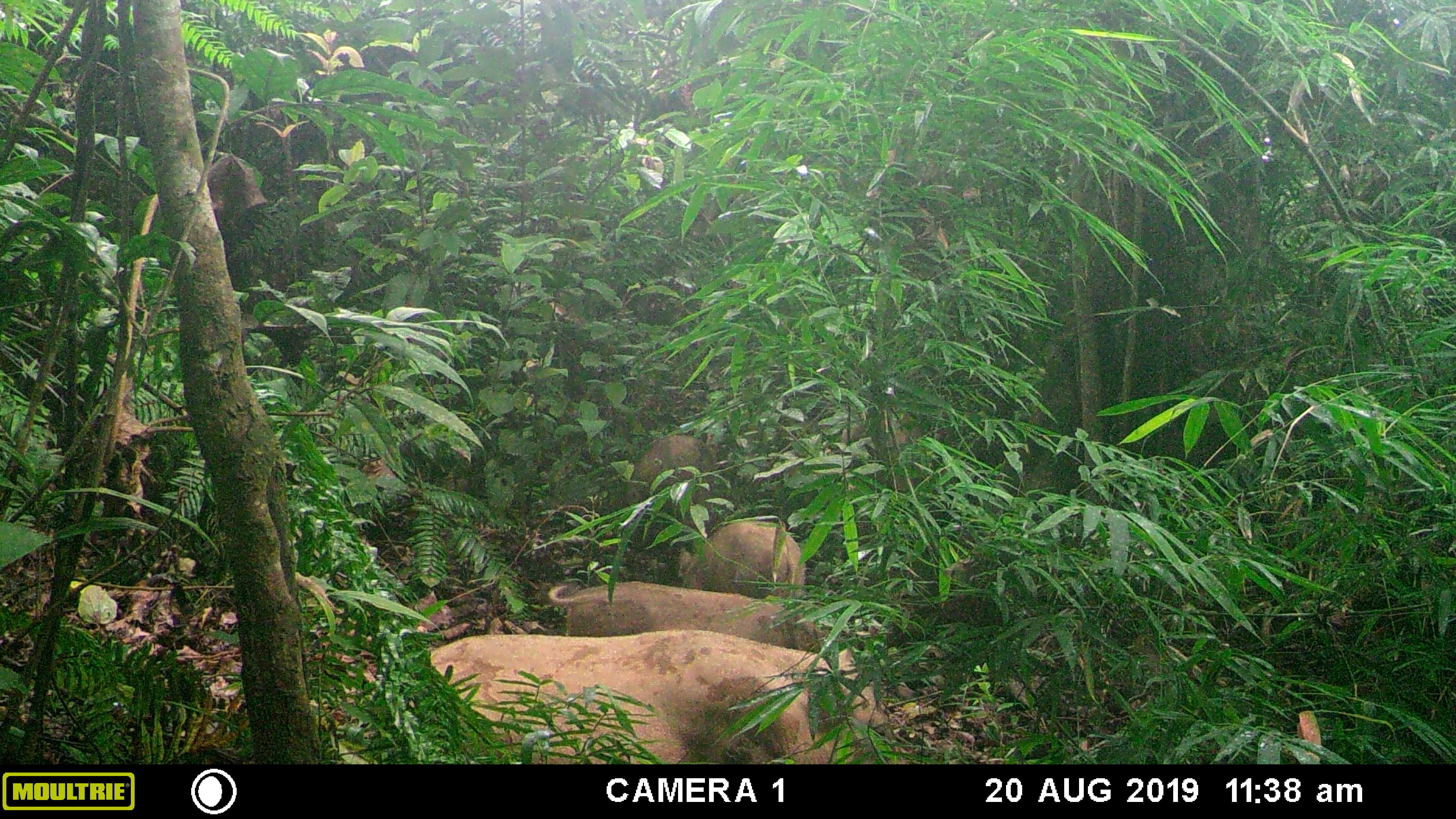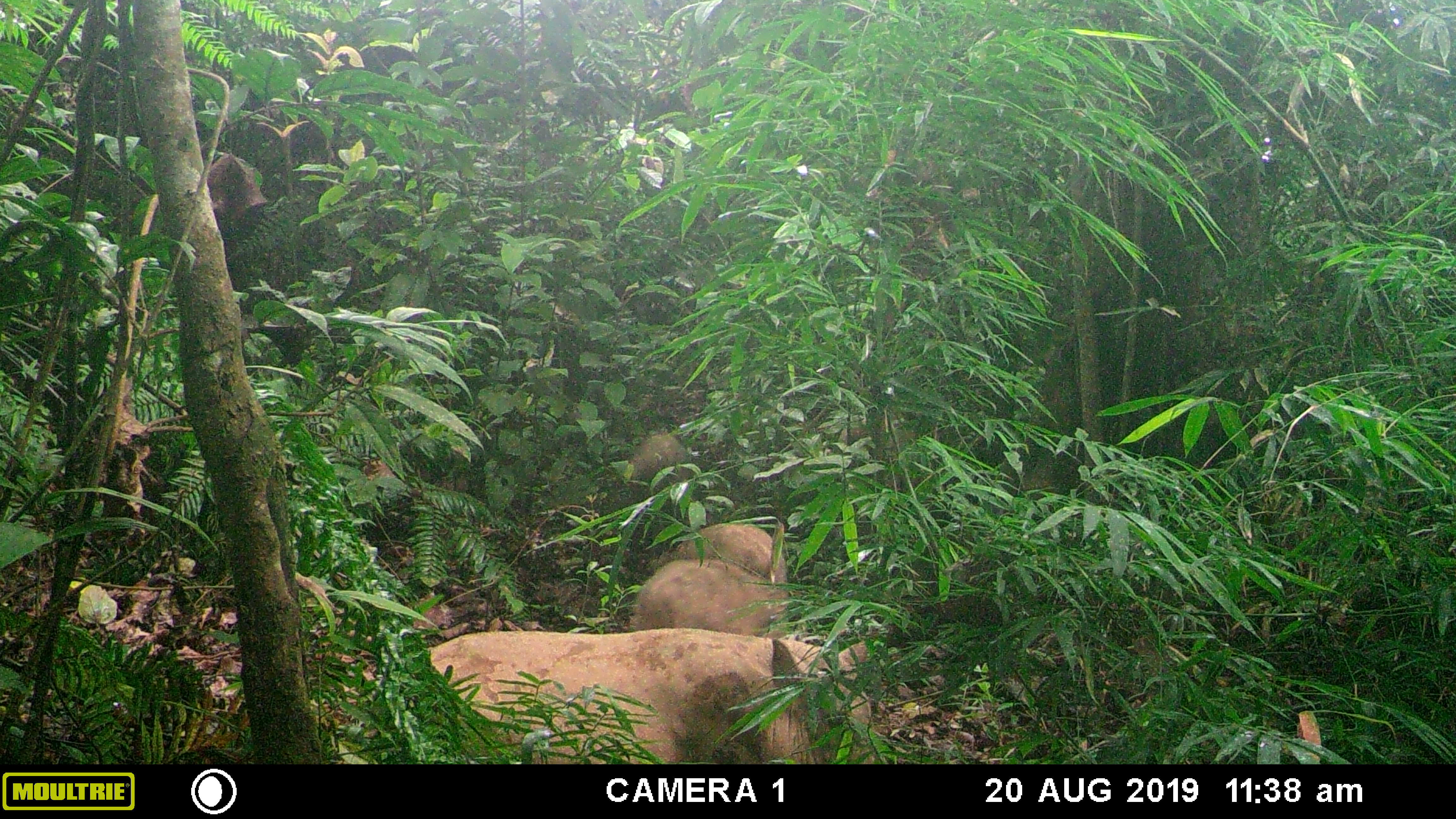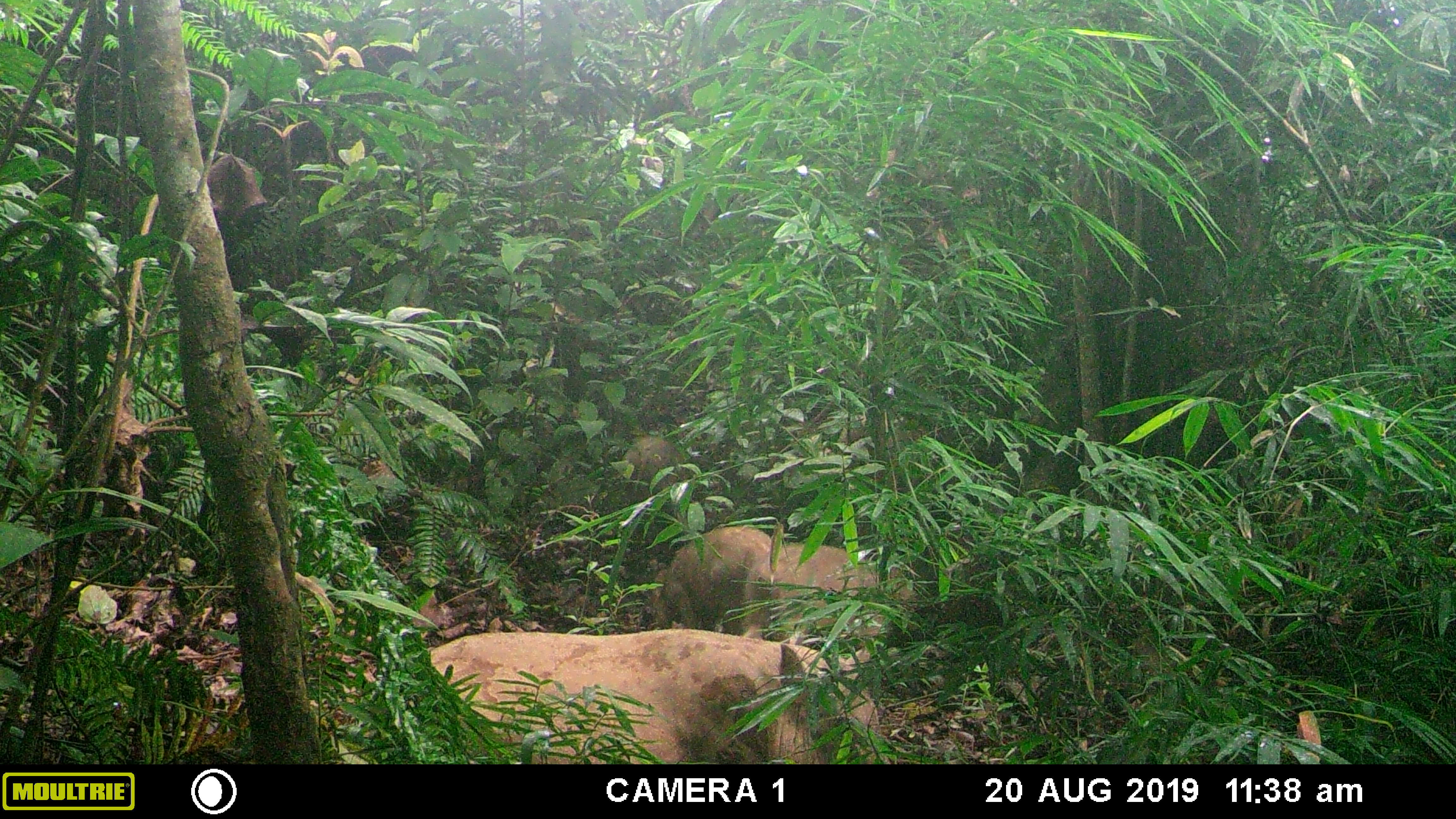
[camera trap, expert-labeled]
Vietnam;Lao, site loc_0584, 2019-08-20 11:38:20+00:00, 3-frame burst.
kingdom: Animalia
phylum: Chordata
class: Mammalia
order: Artiodactyla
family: Suidae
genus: Sus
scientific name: Sus scrofa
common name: eurasian wild pig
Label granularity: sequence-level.